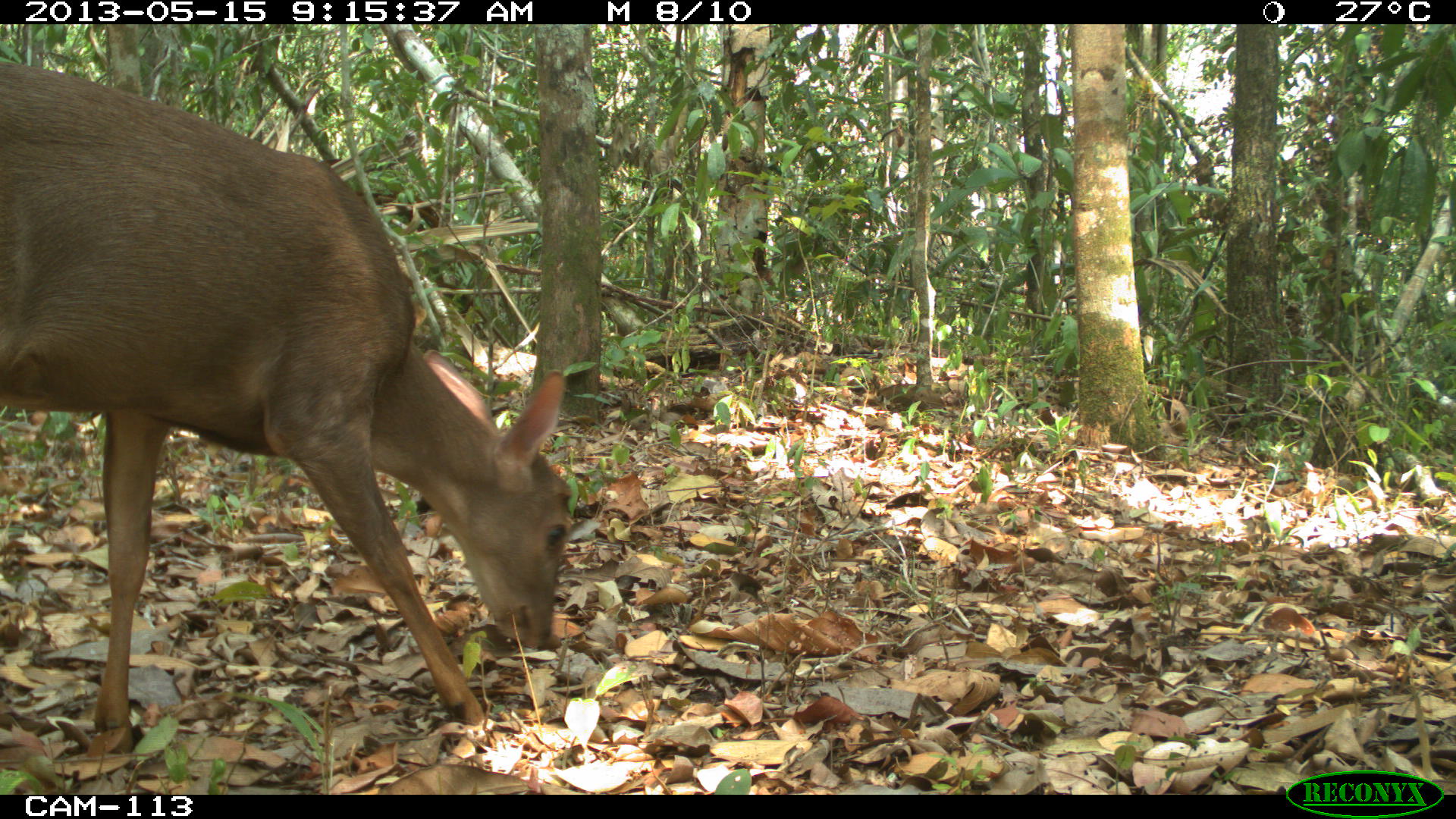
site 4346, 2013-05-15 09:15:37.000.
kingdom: Animalia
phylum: Chordata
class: Mammalia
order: Artiodactyla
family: Cervidae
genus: Odocoileus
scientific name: Odocoileus pandora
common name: yucatán brown brocket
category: mazama pandora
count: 1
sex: female